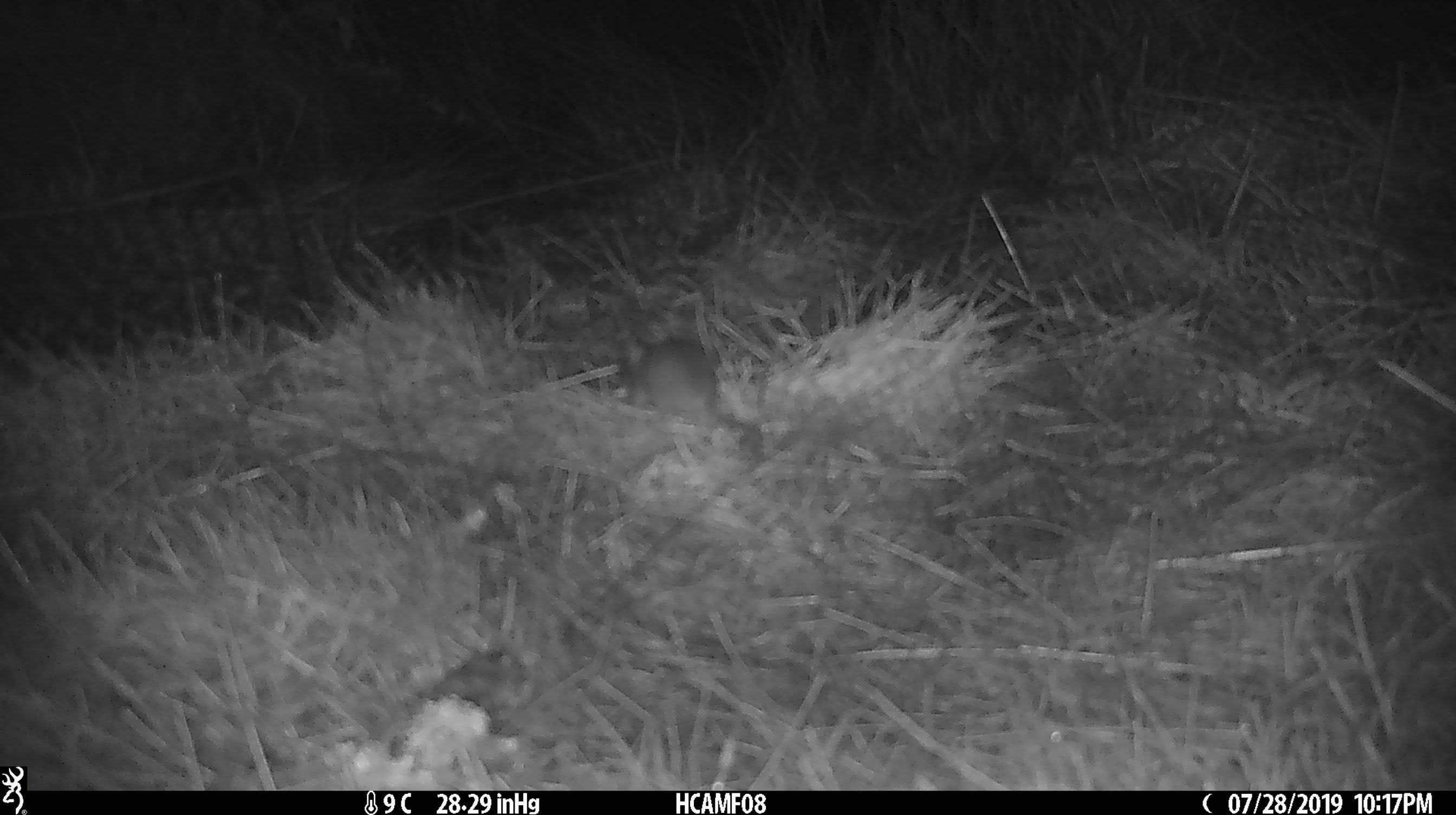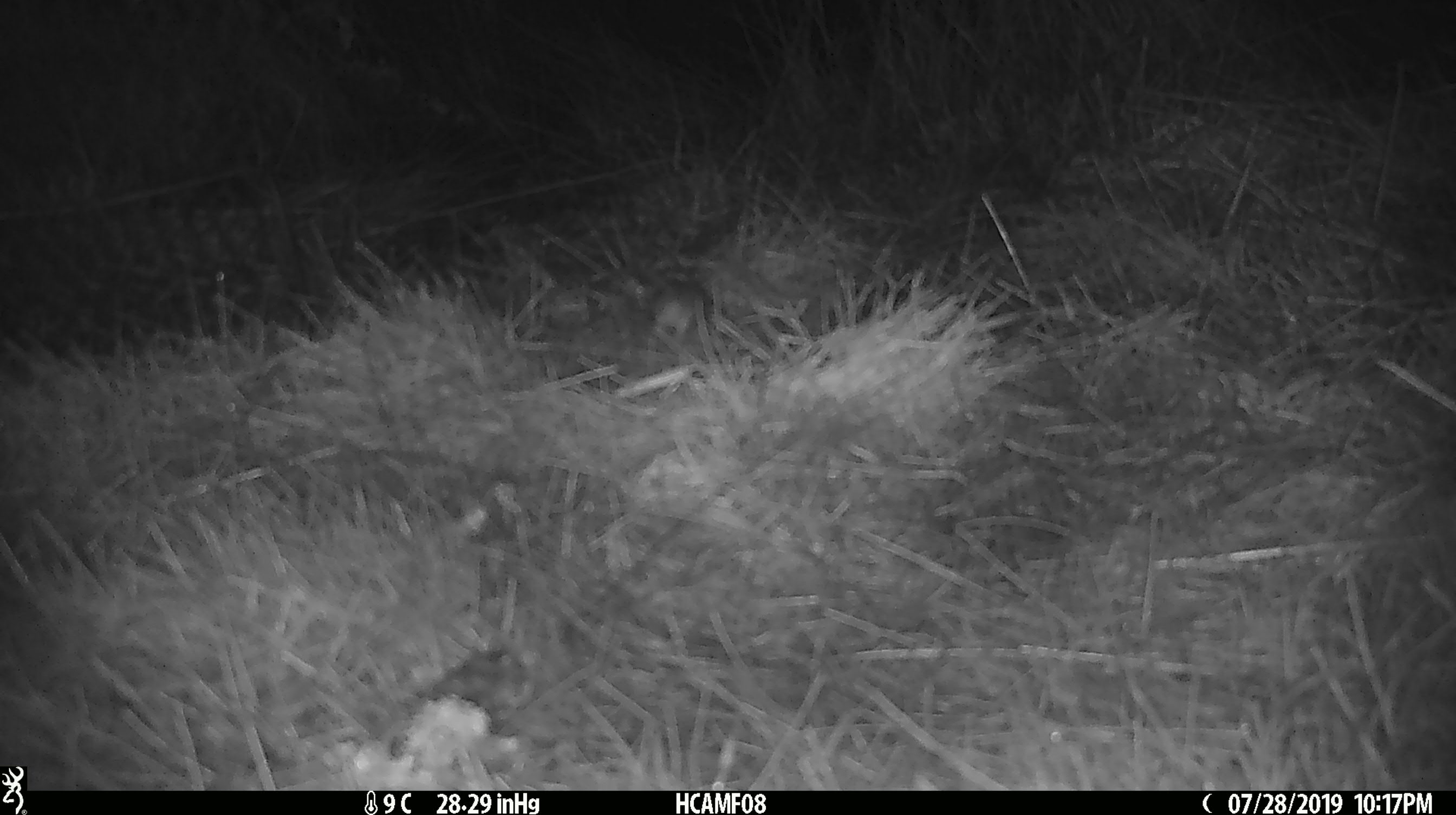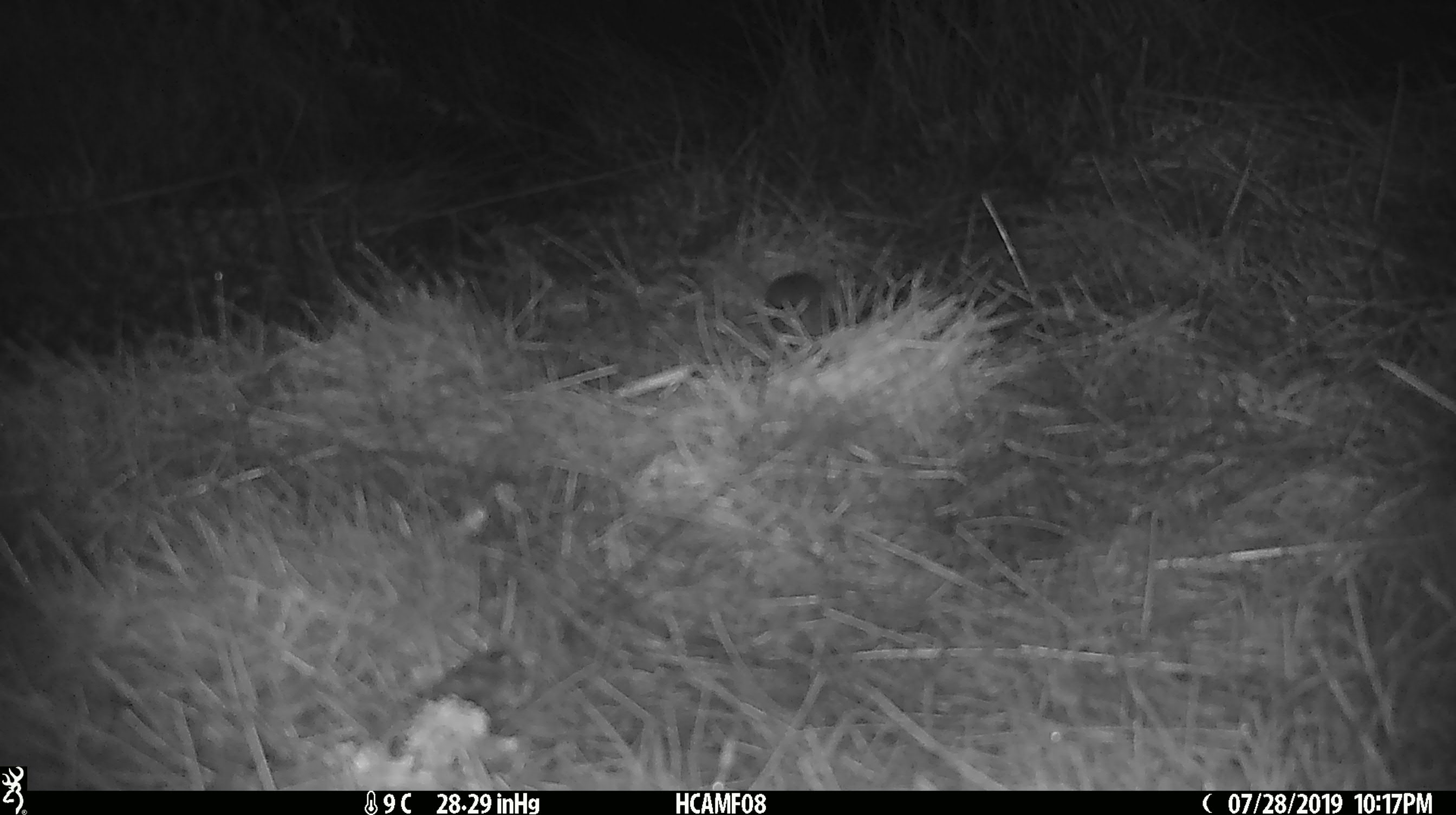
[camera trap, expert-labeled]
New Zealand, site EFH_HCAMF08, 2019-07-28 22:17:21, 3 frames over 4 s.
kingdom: Animalia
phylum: Chordata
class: Mammalia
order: Rodentia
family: Muridae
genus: Mus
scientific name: Mus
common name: mouse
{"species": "mouse (Mus)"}